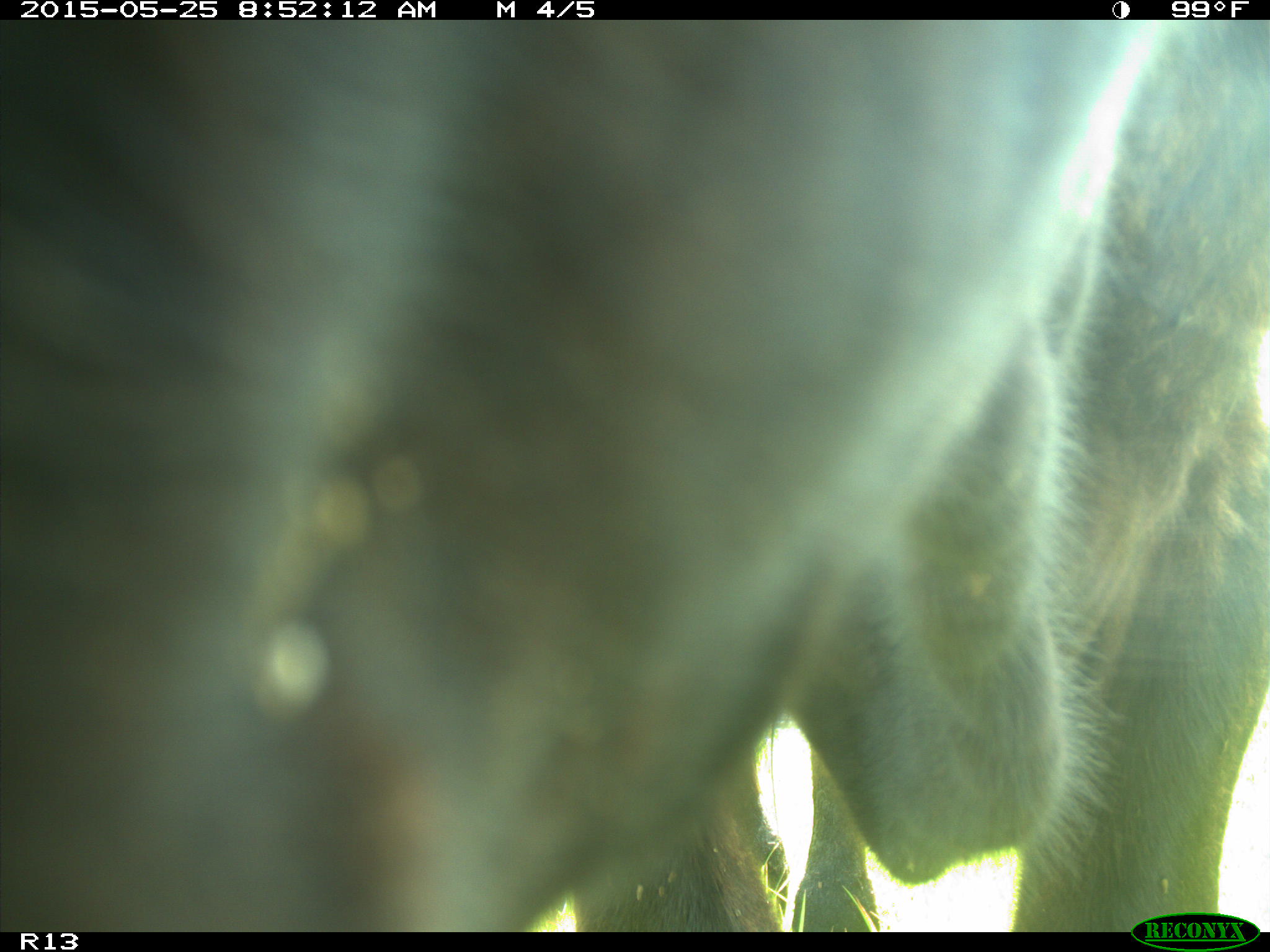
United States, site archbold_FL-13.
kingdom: Animalia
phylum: Chordata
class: Mammalia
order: Artiodactyla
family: Bovidae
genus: Bos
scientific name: Bos taurus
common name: domestic cow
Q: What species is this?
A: Bos taurus (domestic cow).